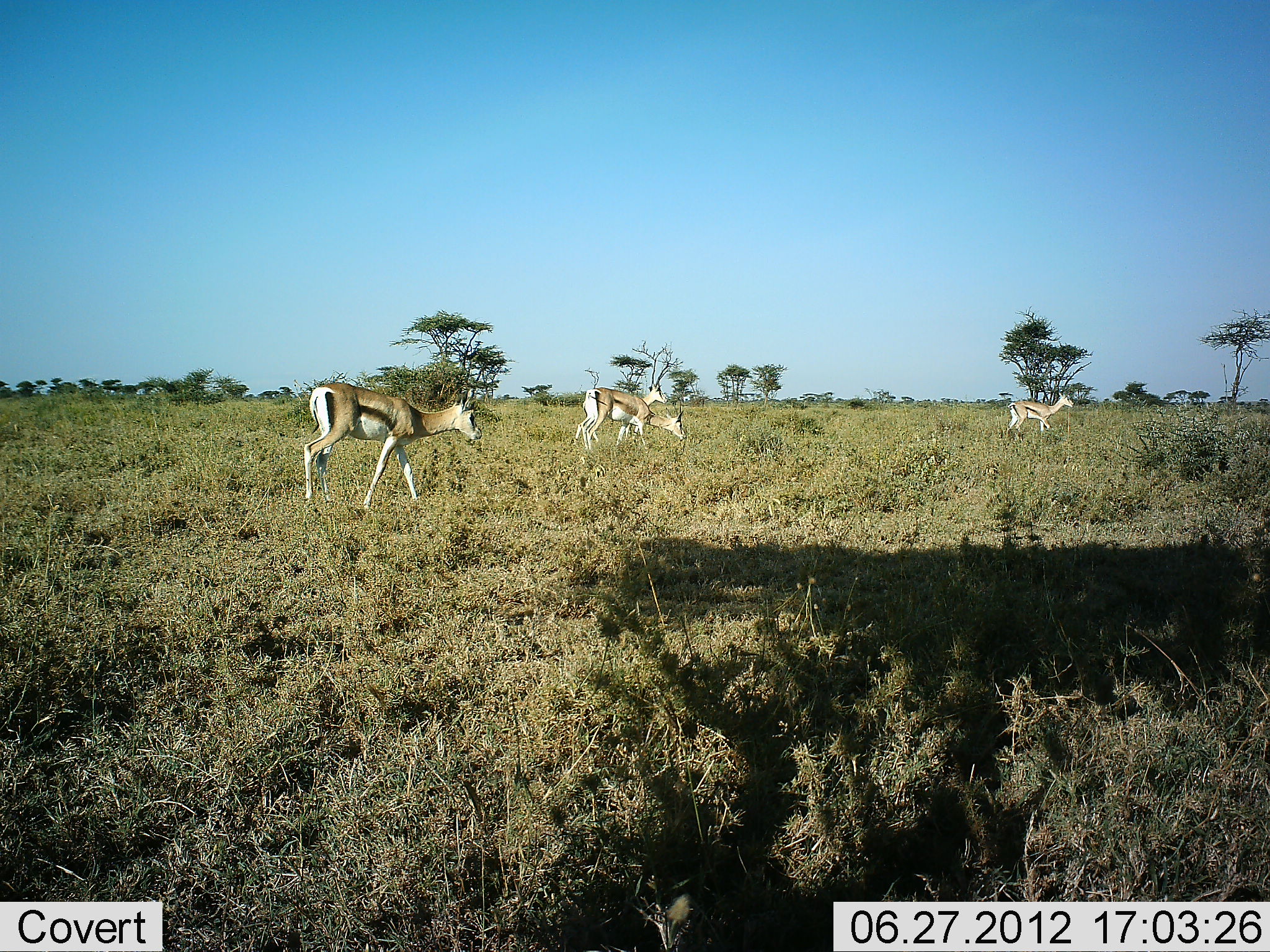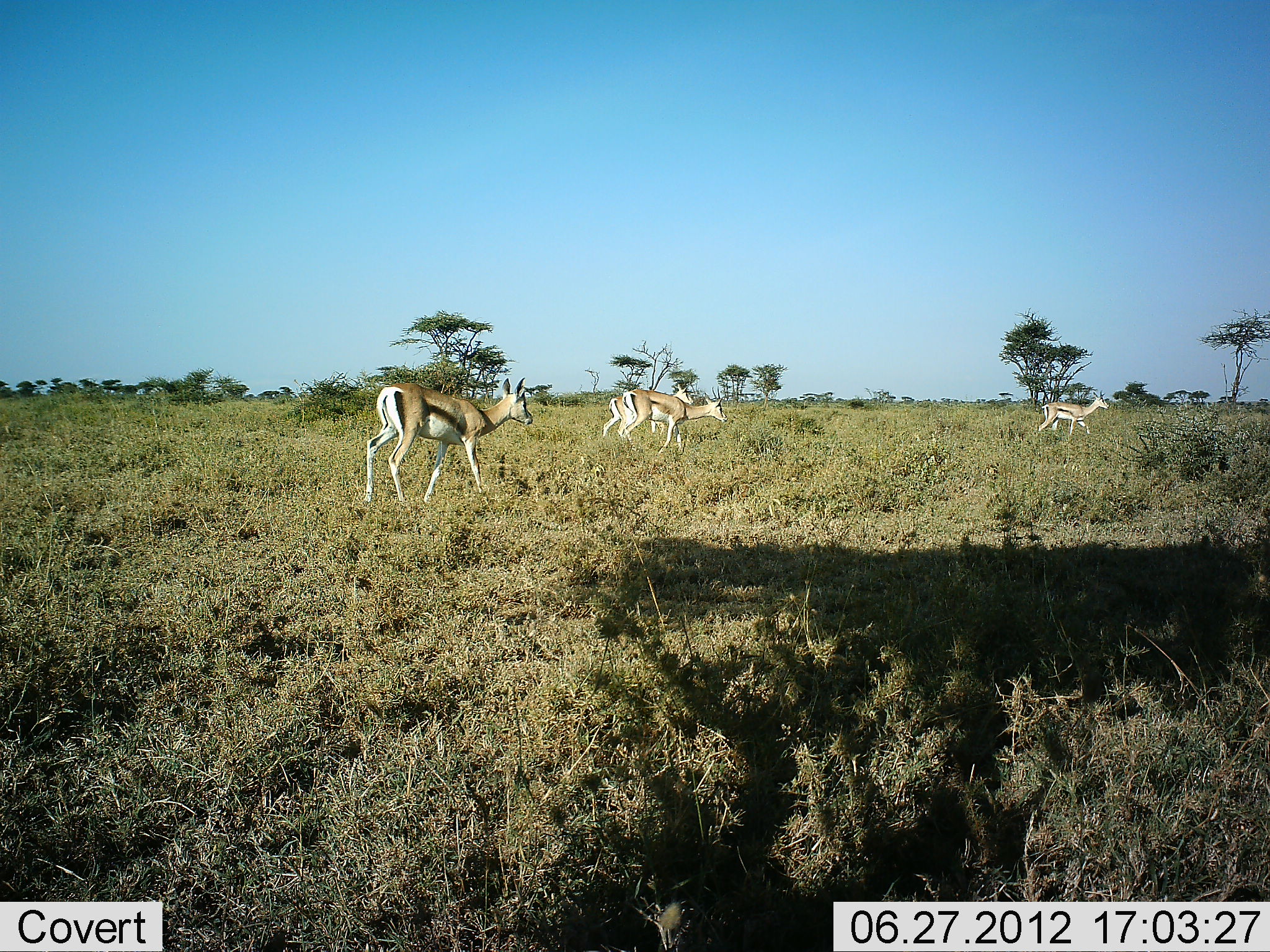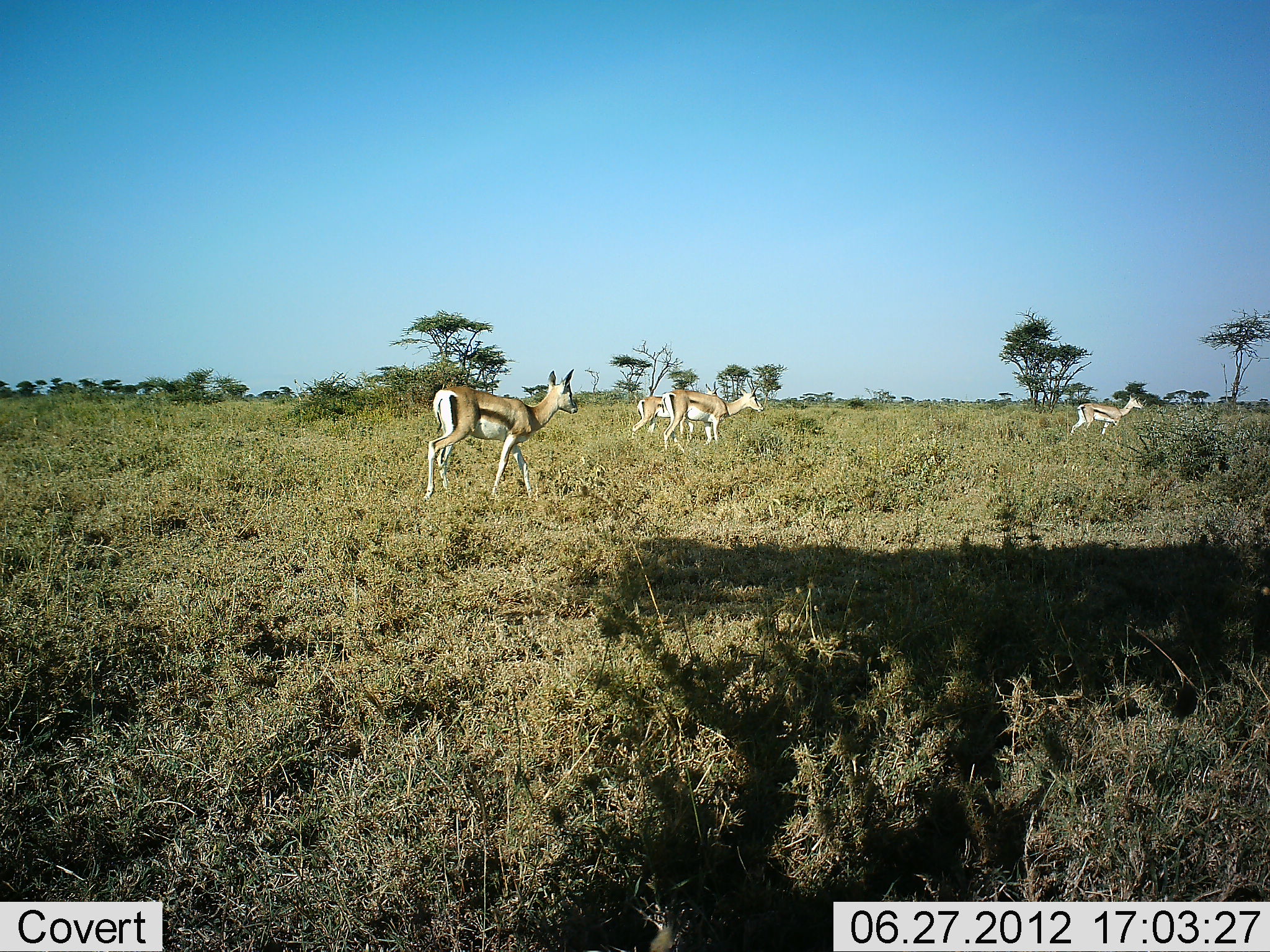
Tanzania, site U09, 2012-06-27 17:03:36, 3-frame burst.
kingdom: Animalia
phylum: Chordata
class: Mammalia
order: Artiodactyla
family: Bovidae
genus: Eudorcas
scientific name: Eudorcas thomsonii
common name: thomson's gazelle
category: gazellethomsons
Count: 4.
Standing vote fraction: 9%.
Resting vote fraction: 0%.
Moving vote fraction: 100%.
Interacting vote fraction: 0%.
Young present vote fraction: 0%.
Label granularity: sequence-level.